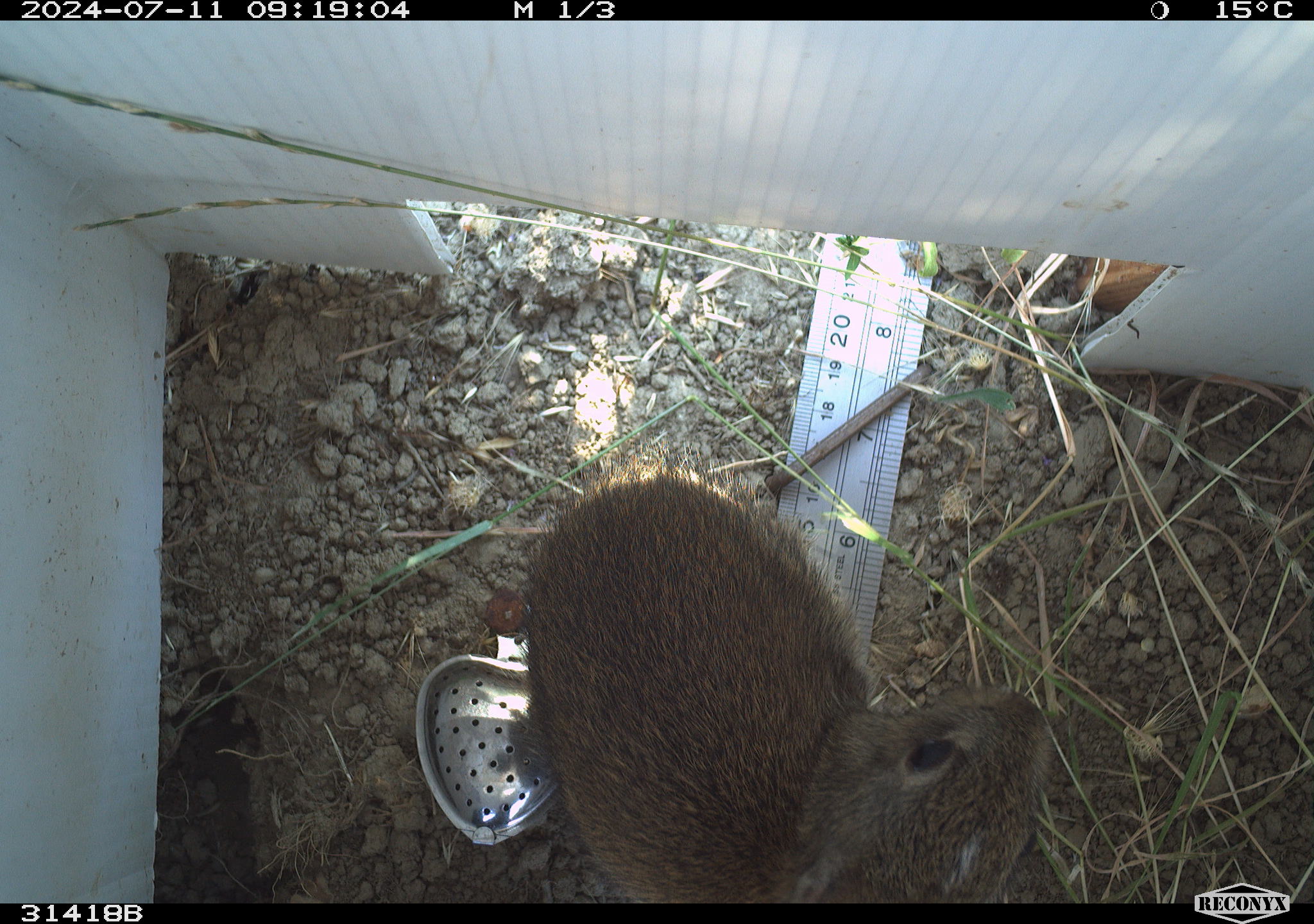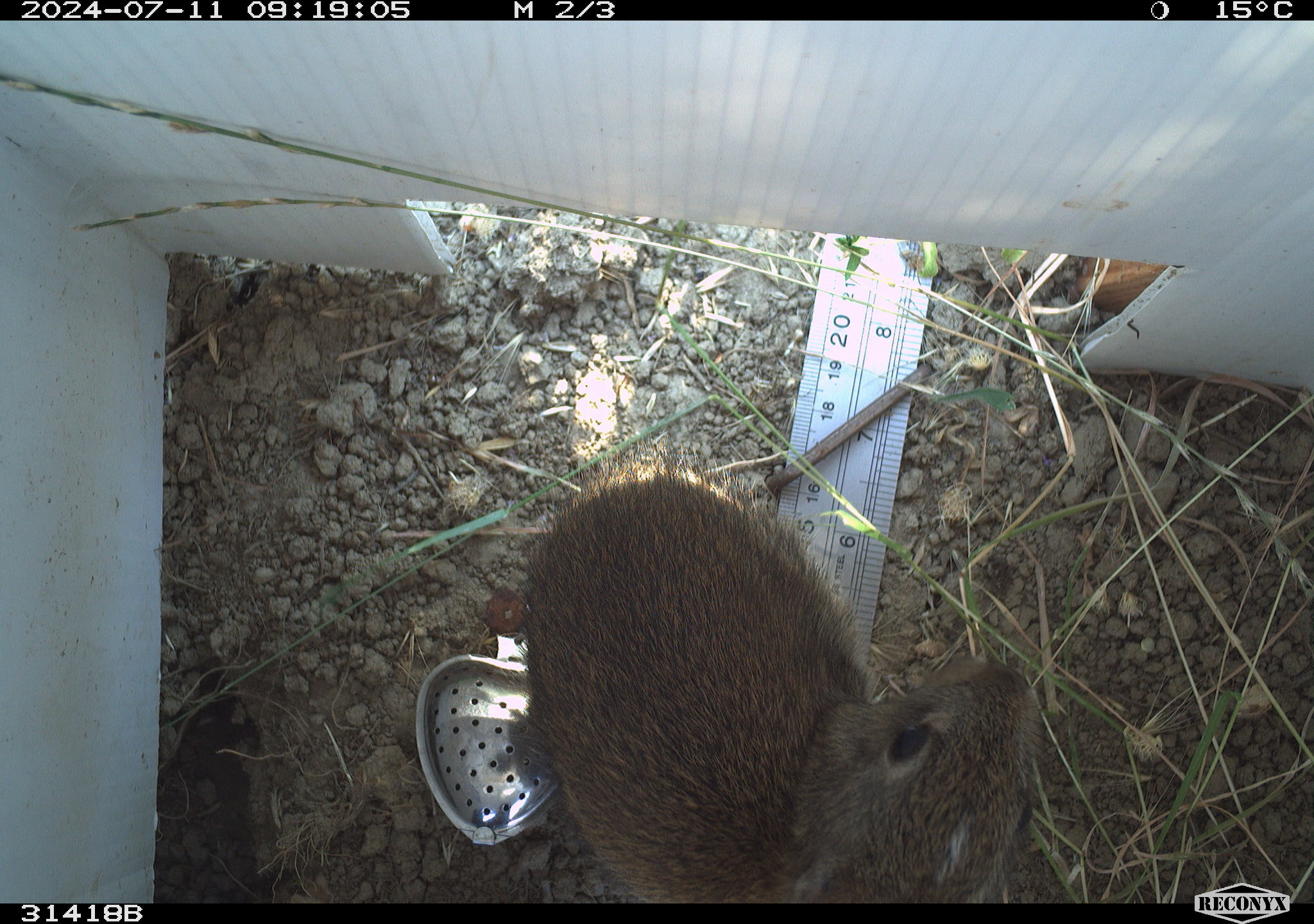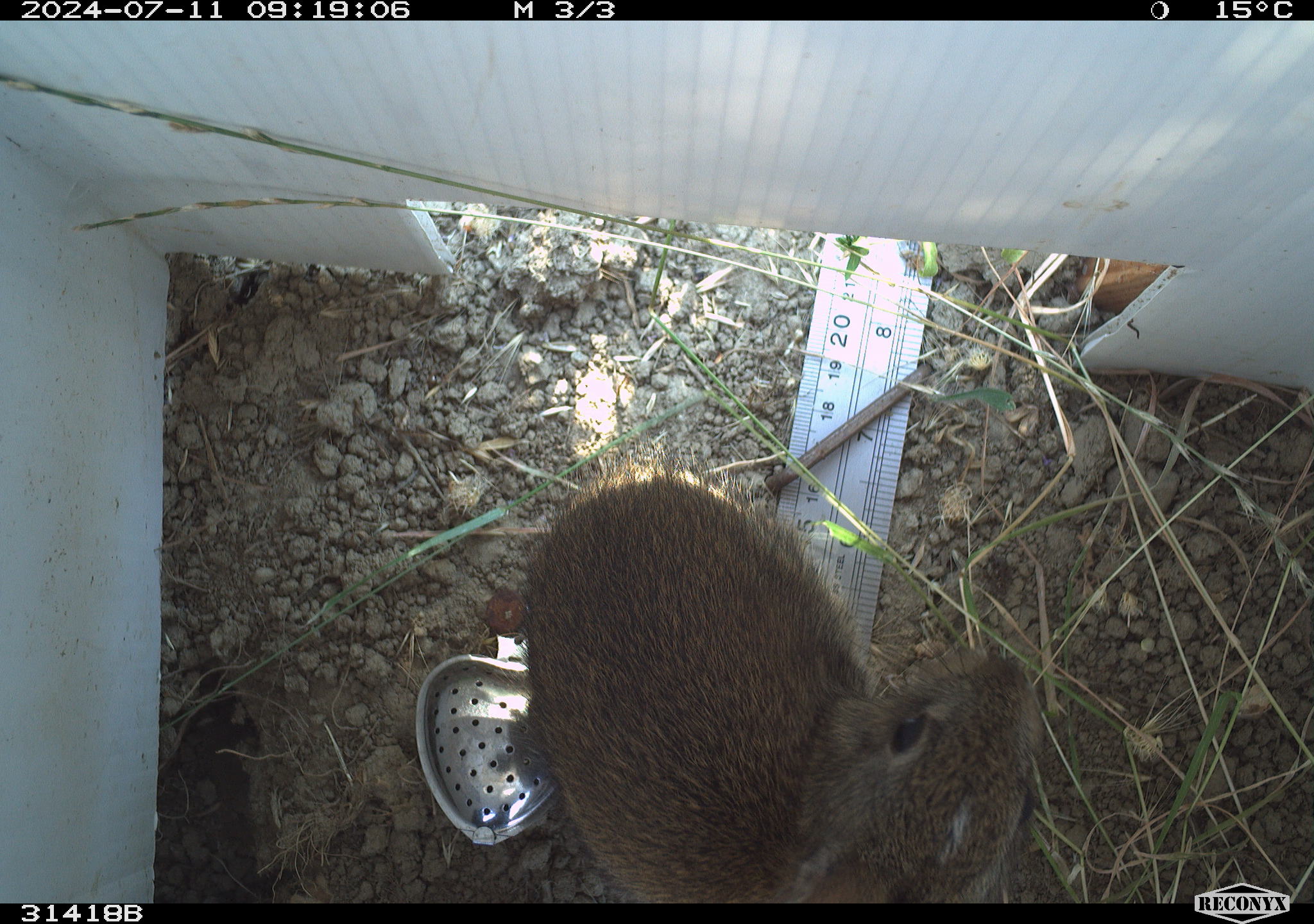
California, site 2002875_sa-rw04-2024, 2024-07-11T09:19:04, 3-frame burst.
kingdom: Animalia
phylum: Chordata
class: Mammalia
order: Lagomorpha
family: Leporidae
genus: Sylvilagus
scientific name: Sylvilagus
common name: cottontail rabbits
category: sylvilagus species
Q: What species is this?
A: Sylvilagus species (cottontail rabbits) (Sylvilagus).